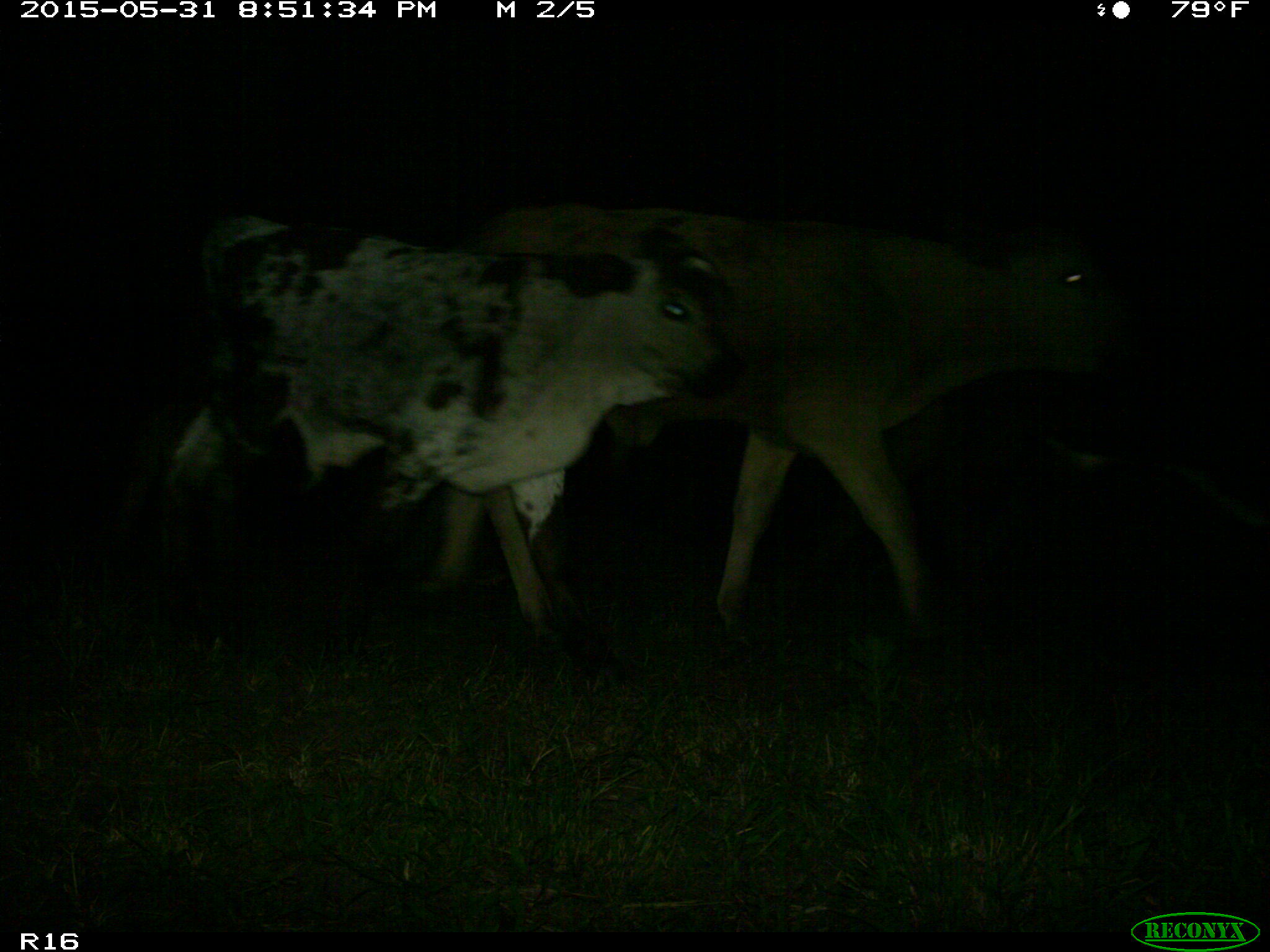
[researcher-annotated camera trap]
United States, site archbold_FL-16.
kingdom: Animalia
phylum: Chordata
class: Mammalia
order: Artiodactyla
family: Bovidae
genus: Bos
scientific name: Bos taurus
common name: domestic cow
Bos taurus (domestic cow).